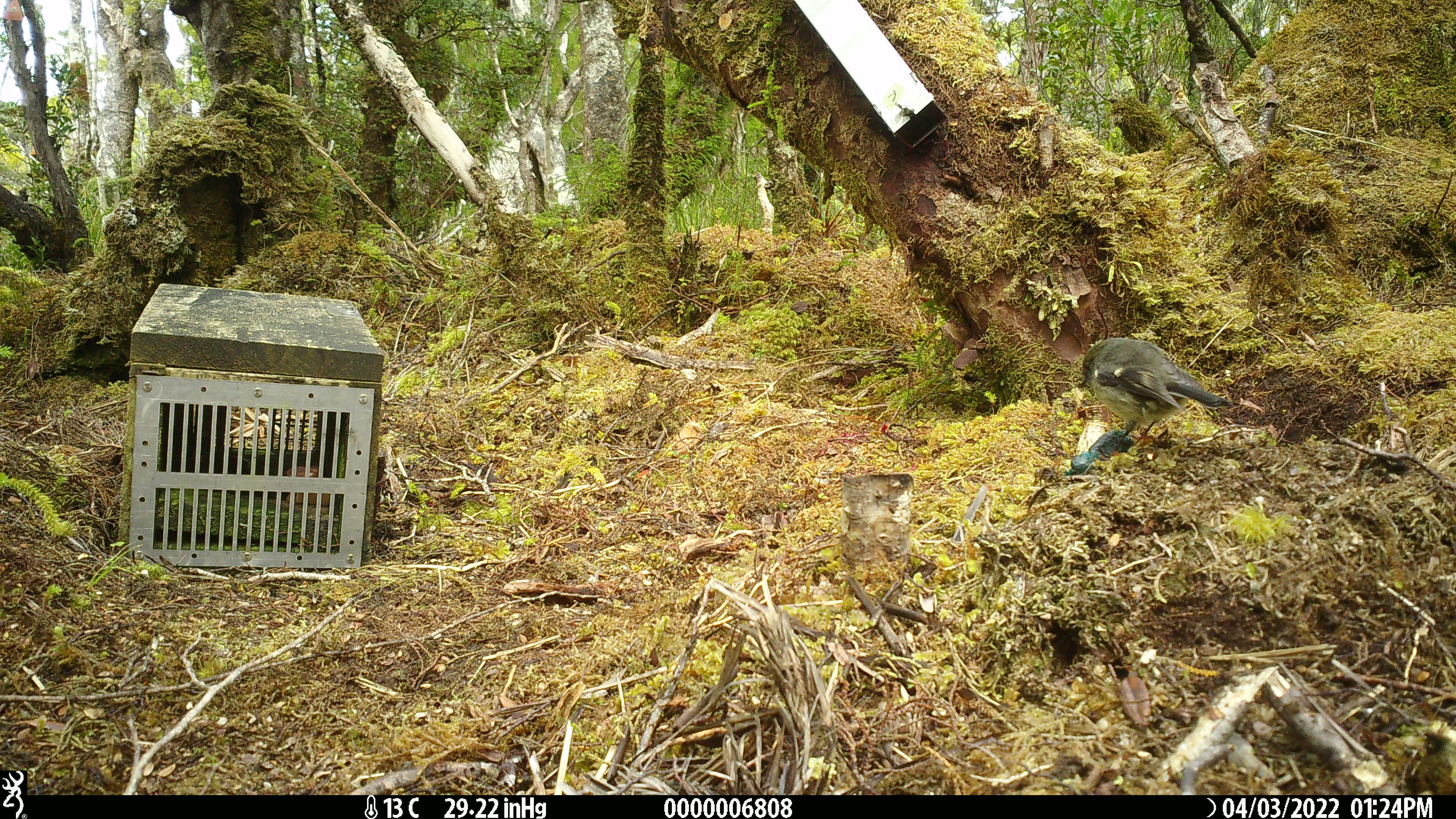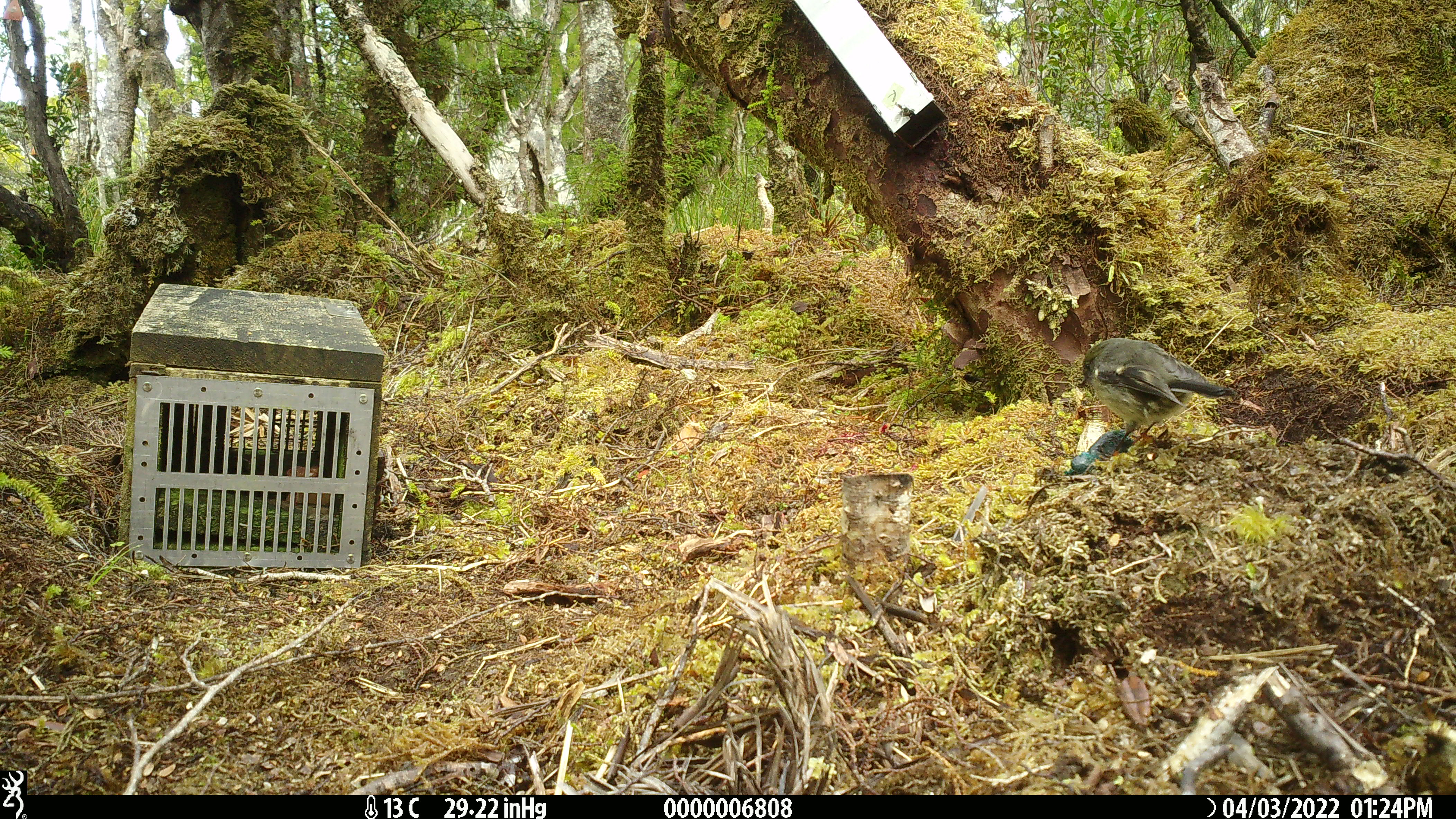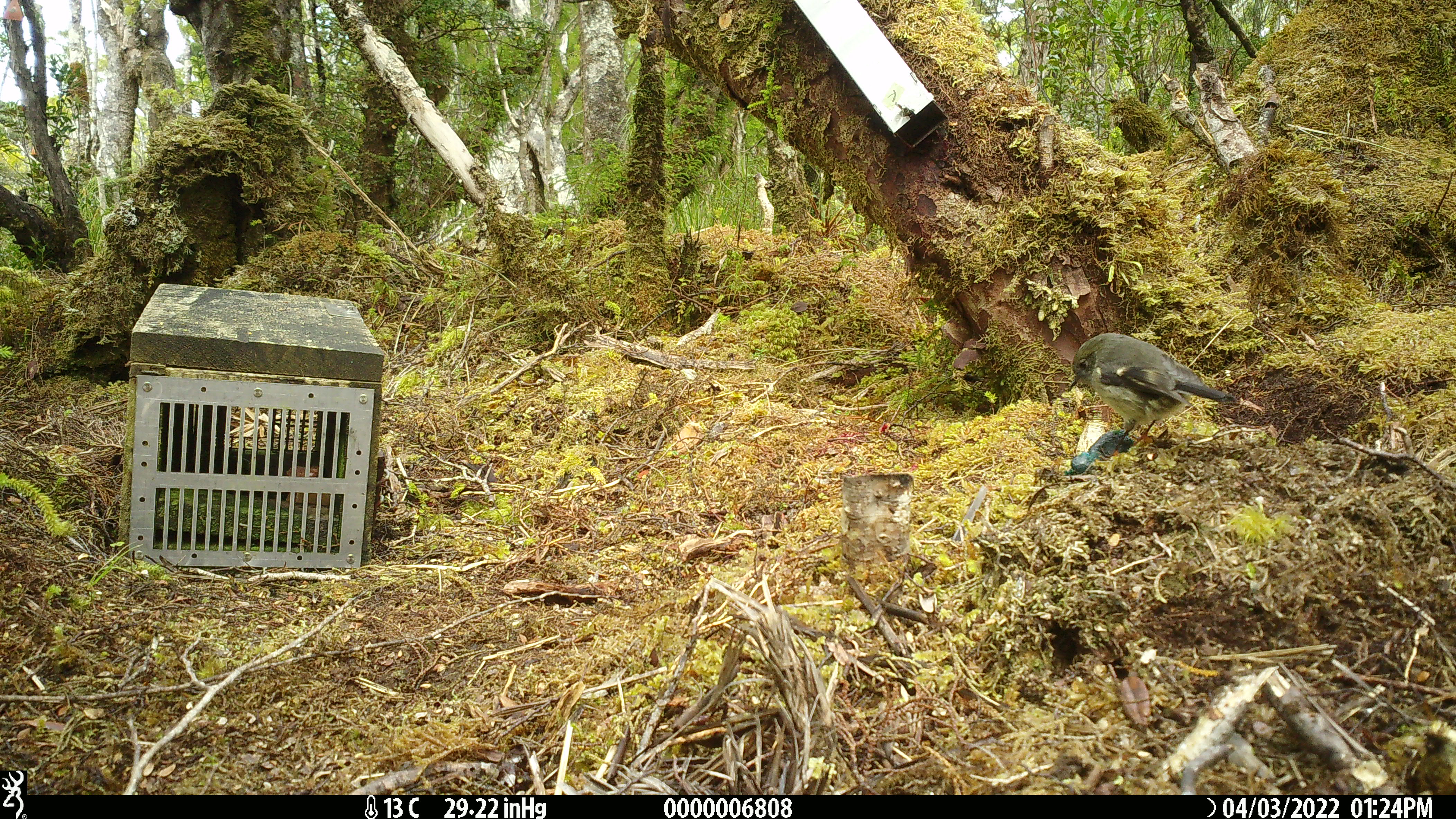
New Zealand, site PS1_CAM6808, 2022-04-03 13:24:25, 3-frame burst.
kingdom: Animalia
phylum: Chordata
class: Aves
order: Passeriformes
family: Petroicidae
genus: Petroica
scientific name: Petroica macrocephala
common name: tomtit